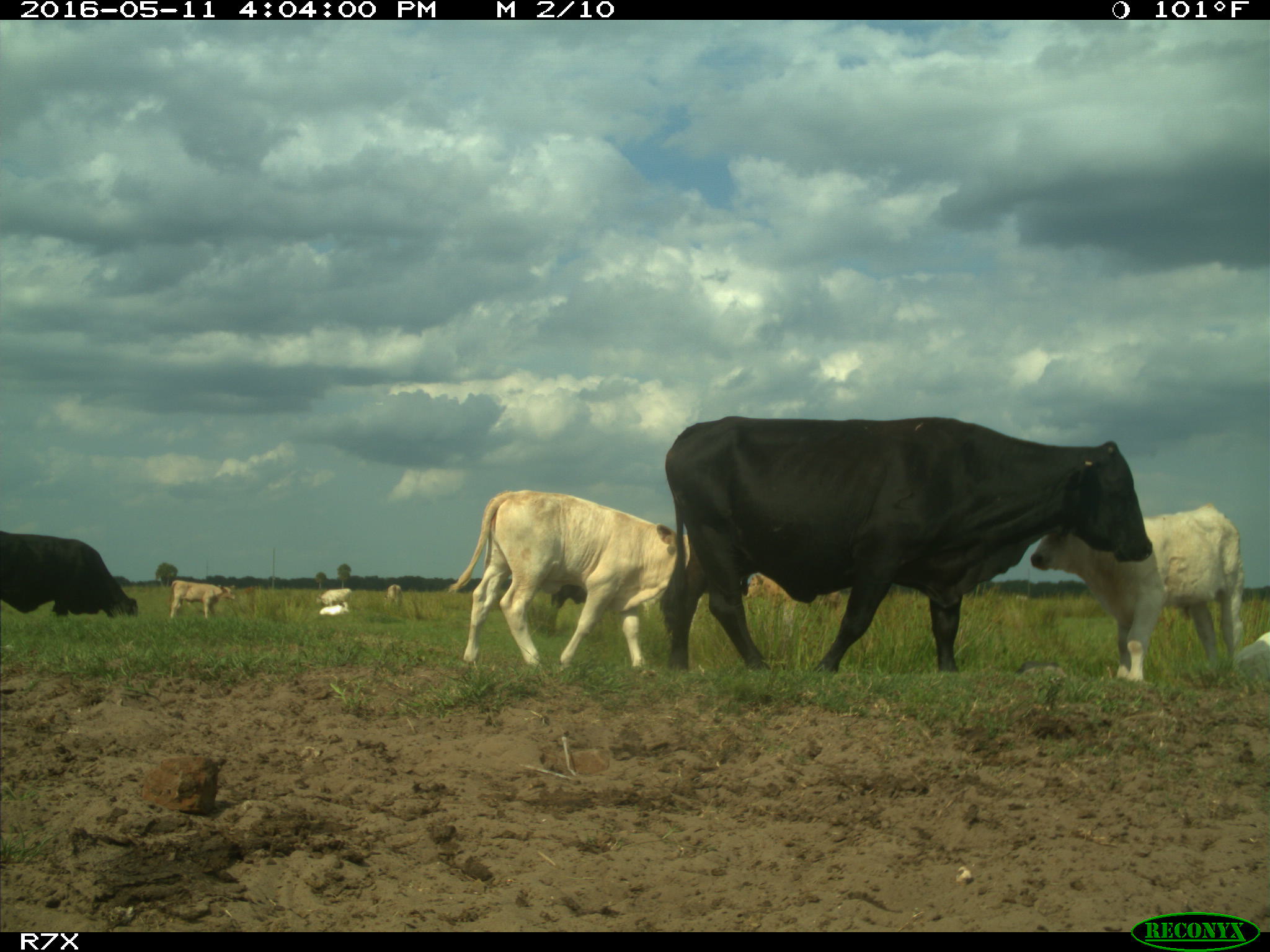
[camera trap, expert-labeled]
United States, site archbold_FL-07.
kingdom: Animalia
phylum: Chordata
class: Mammalia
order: Artiodactyla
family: Bovidae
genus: Bos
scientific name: Bos taurus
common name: domestic cow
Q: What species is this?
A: Bos taurus (domestic cow).